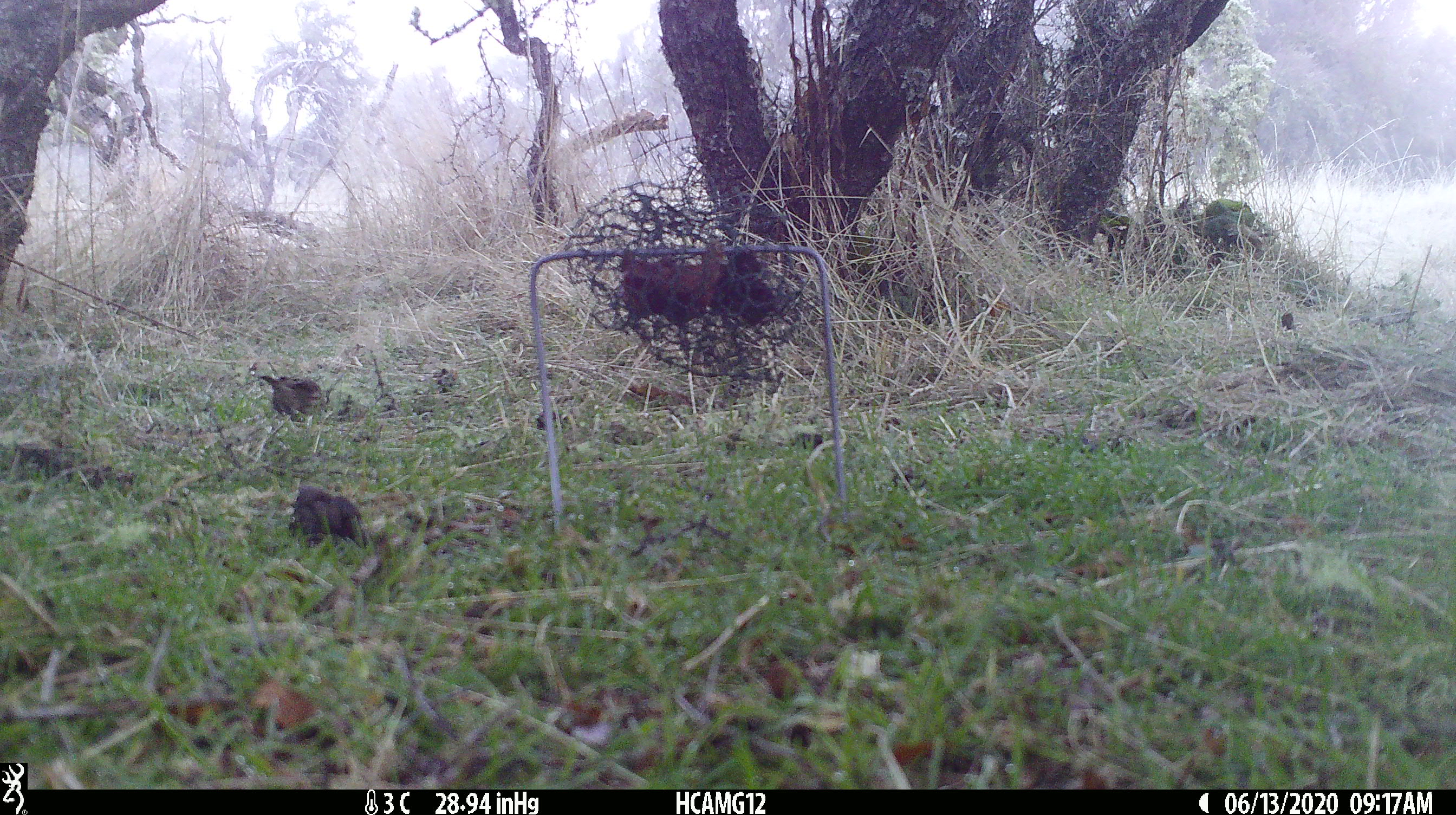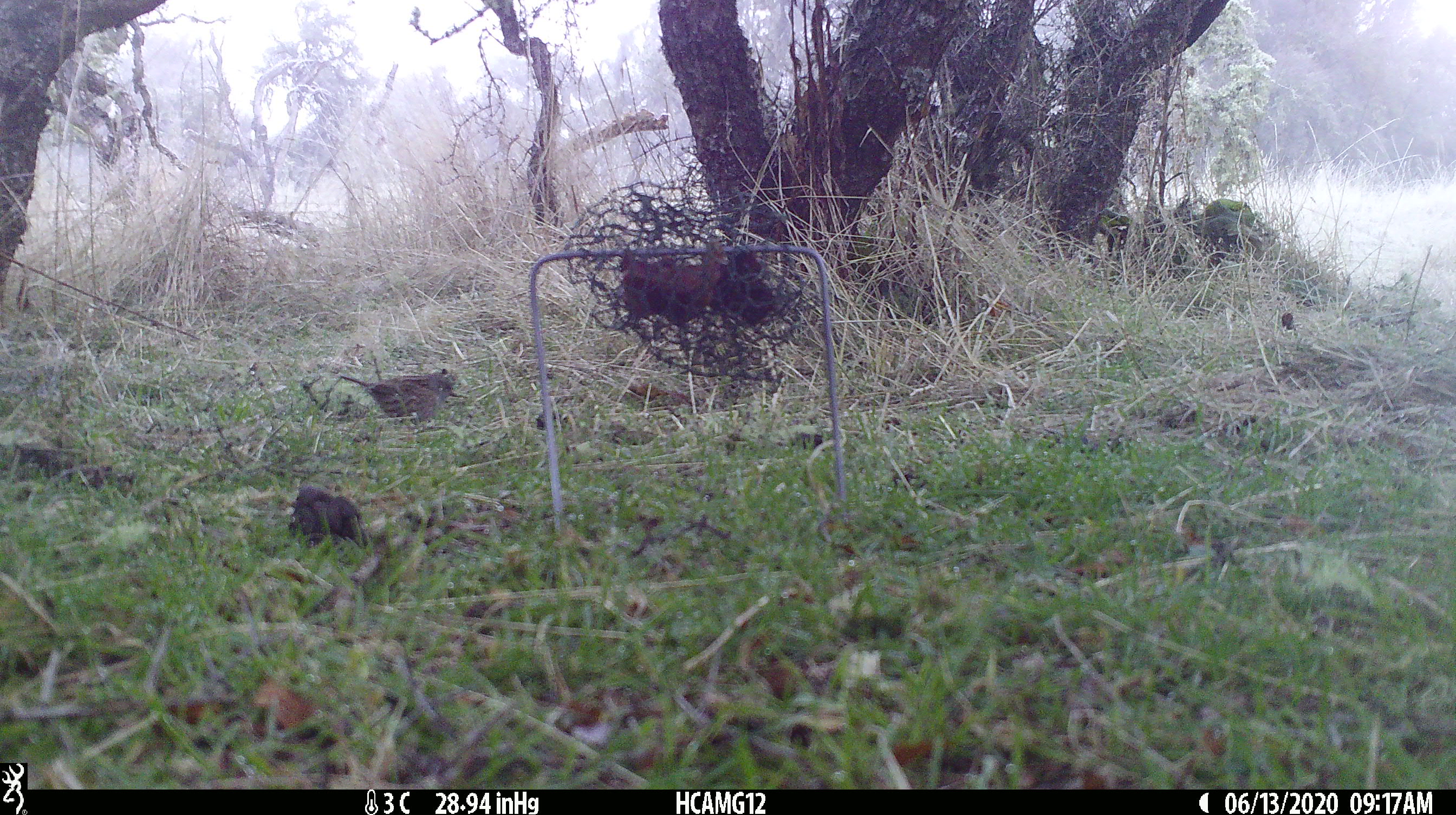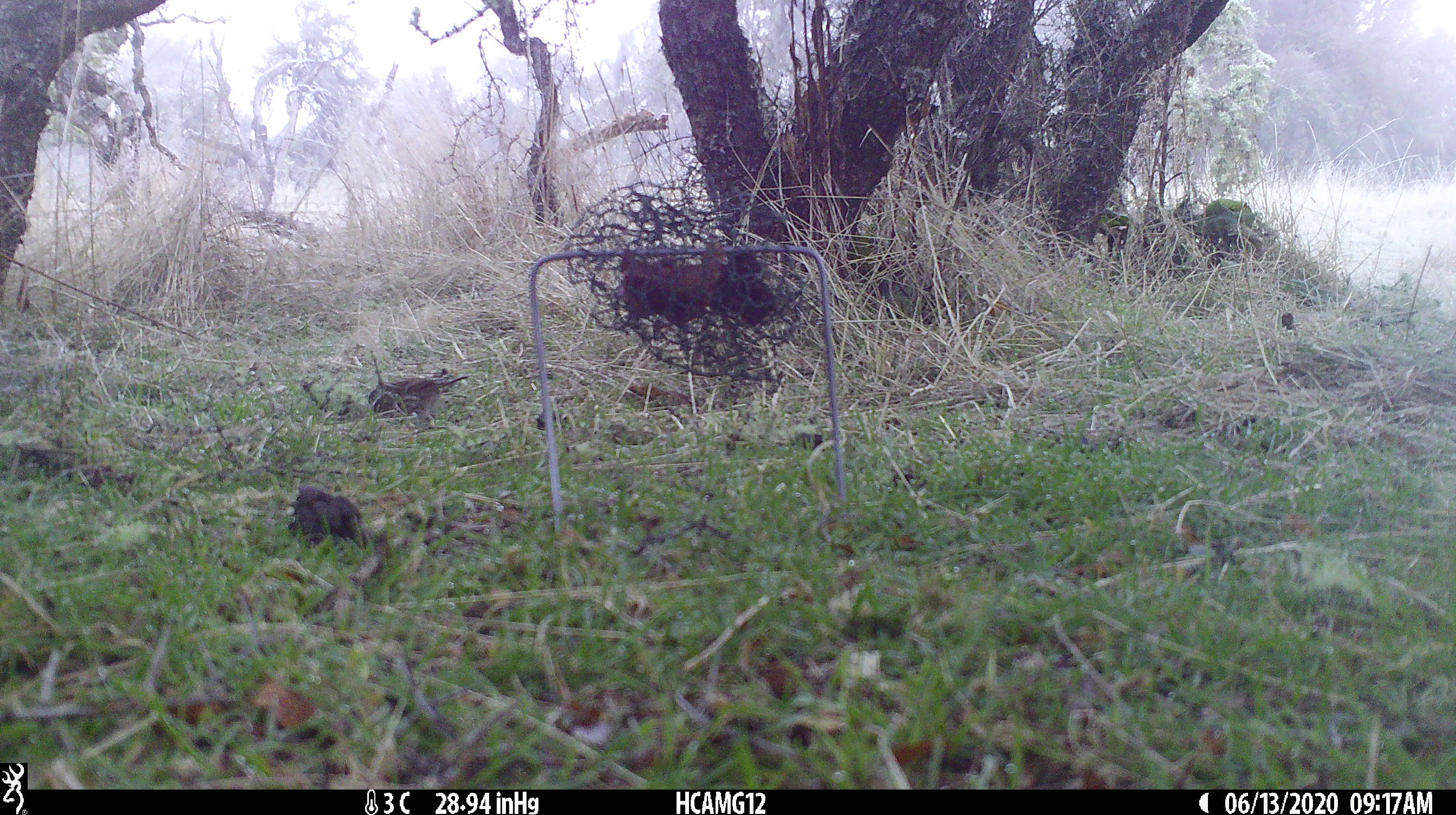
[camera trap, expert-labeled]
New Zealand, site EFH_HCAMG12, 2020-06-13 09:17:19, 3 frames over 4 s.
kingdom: Animalia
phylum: Chordata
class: Aves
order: Passeriformes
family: Prunellidae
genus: Prunella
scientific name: Prunella modularis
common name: dunnock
Dunnock (Prunella modularis).